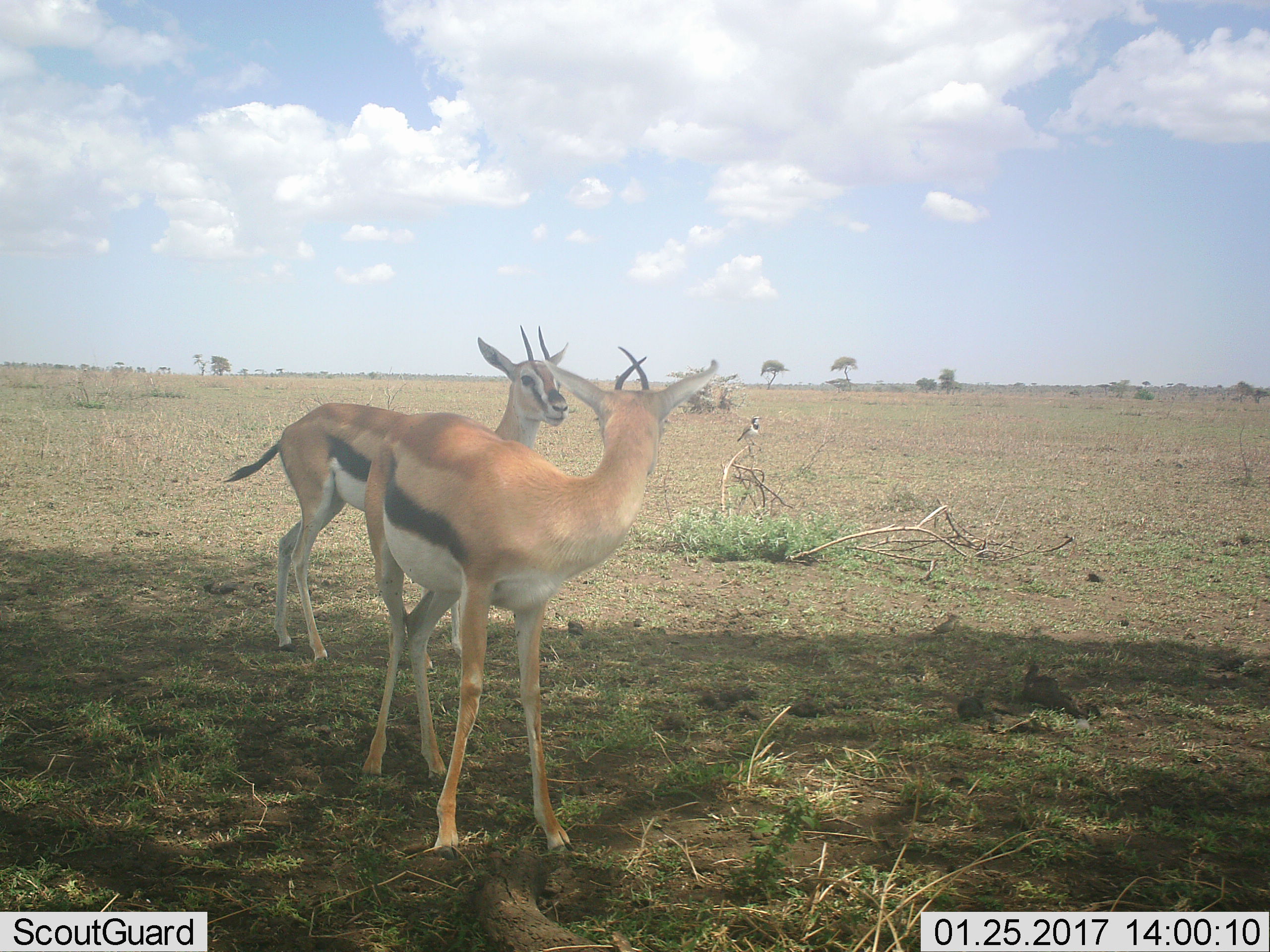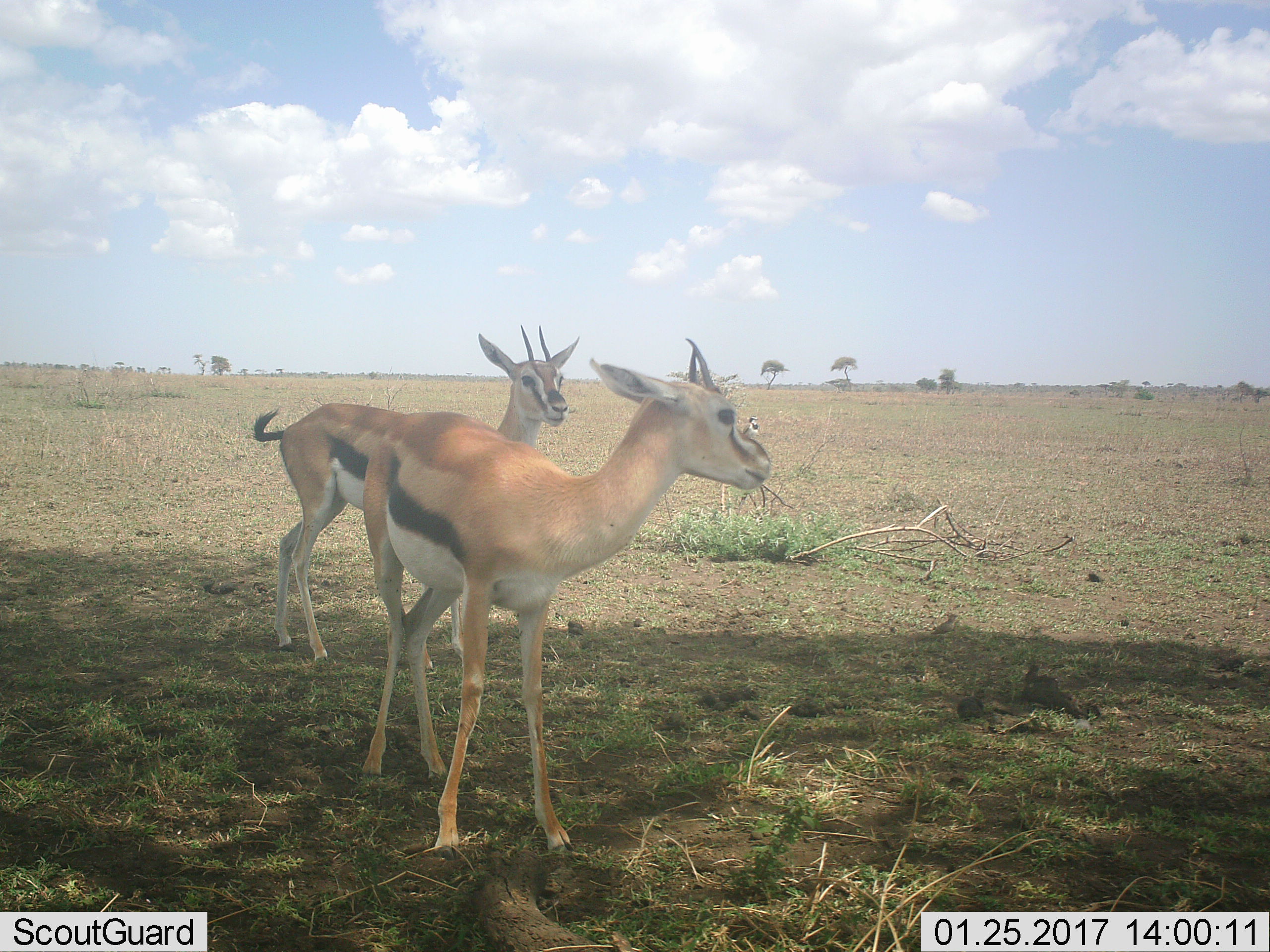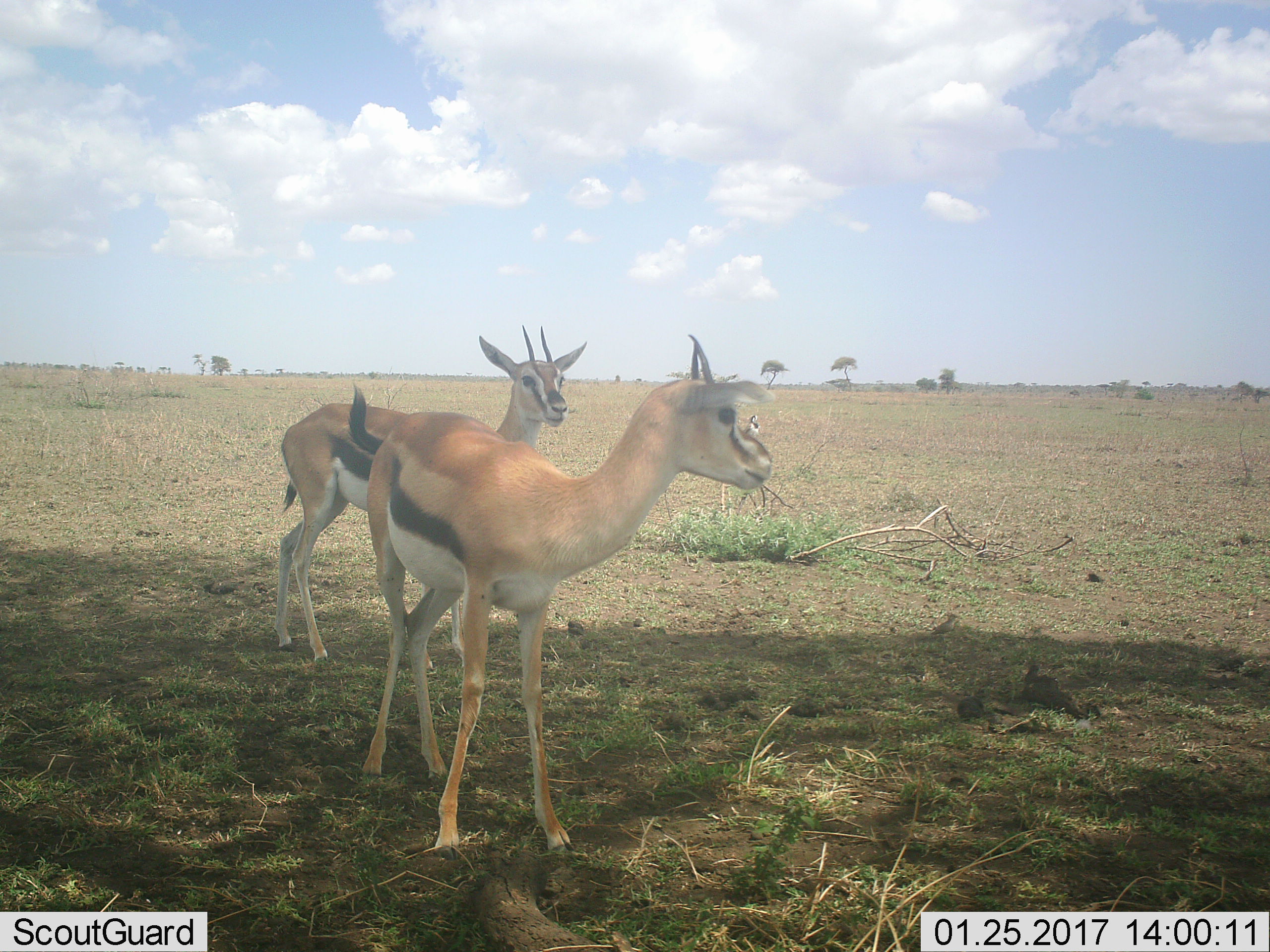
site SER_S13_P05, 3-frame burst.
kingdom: Animalia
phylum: Chordata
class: Mammalia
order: Artiodactyla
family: Bovidae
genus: Eudorcas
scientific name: Eudorcas thomsonii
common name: thomson's gazelle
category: gazellethomsons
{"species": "gazellethomsons (thomson's gazelle) (Eudorcas thomsonii)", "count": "2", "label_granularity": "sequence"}